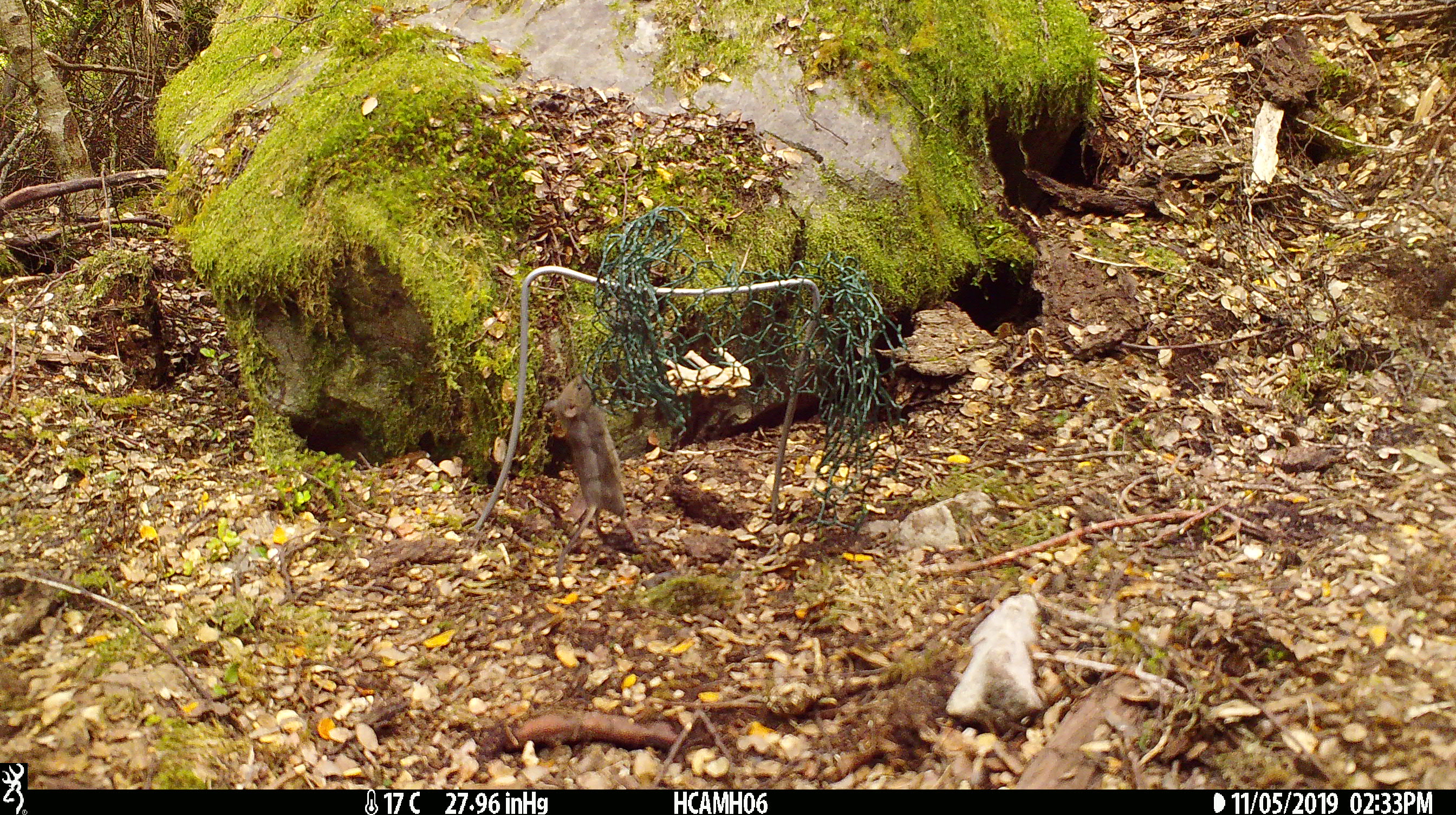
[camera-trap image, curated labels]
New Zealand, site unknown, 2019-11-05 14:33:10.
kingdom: Animalia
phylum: Chordata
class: Mammalia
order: Rodentia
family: Muridae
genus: Mus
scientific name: Mus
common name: mouse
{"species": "mouse (Mus)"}